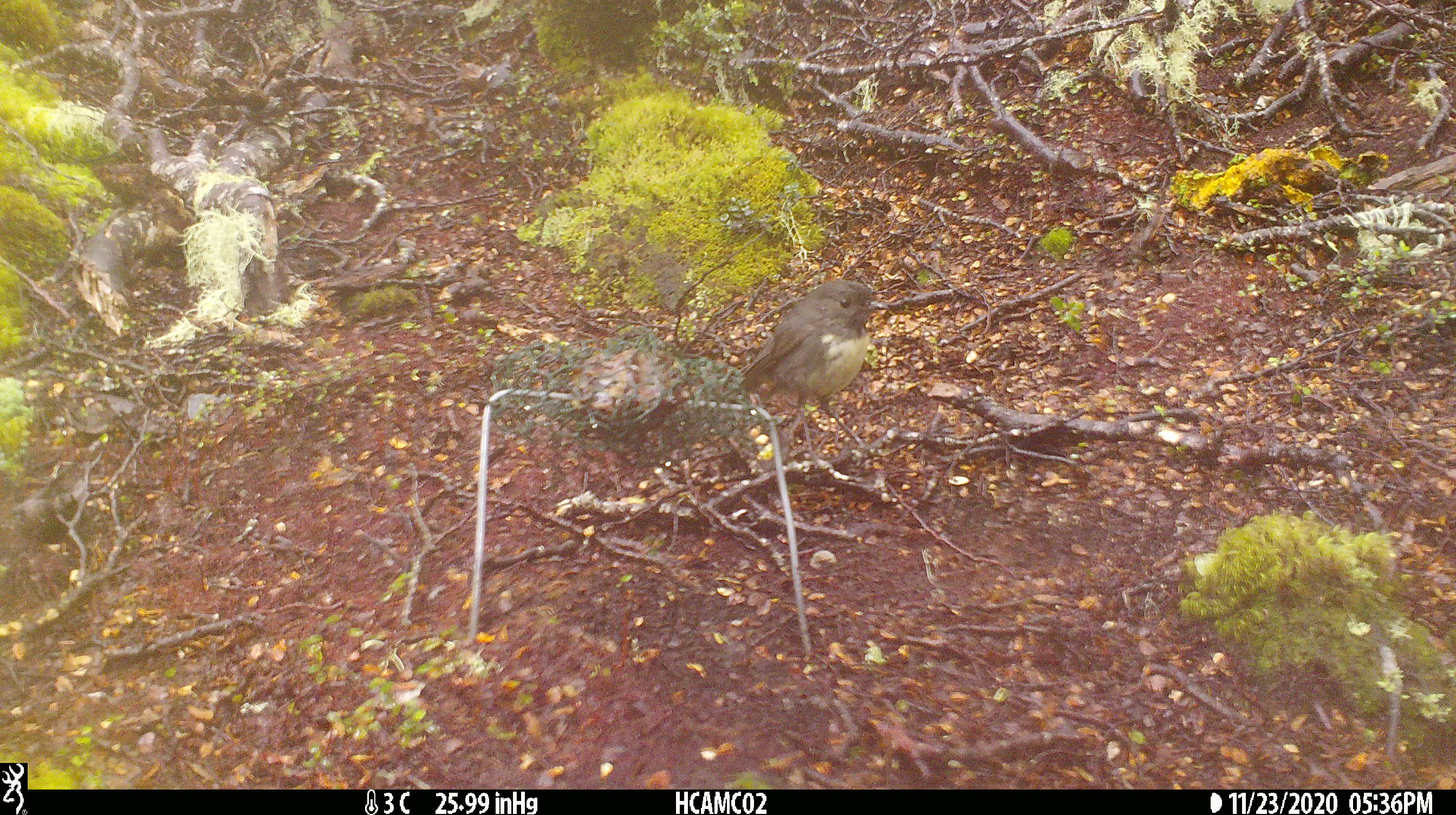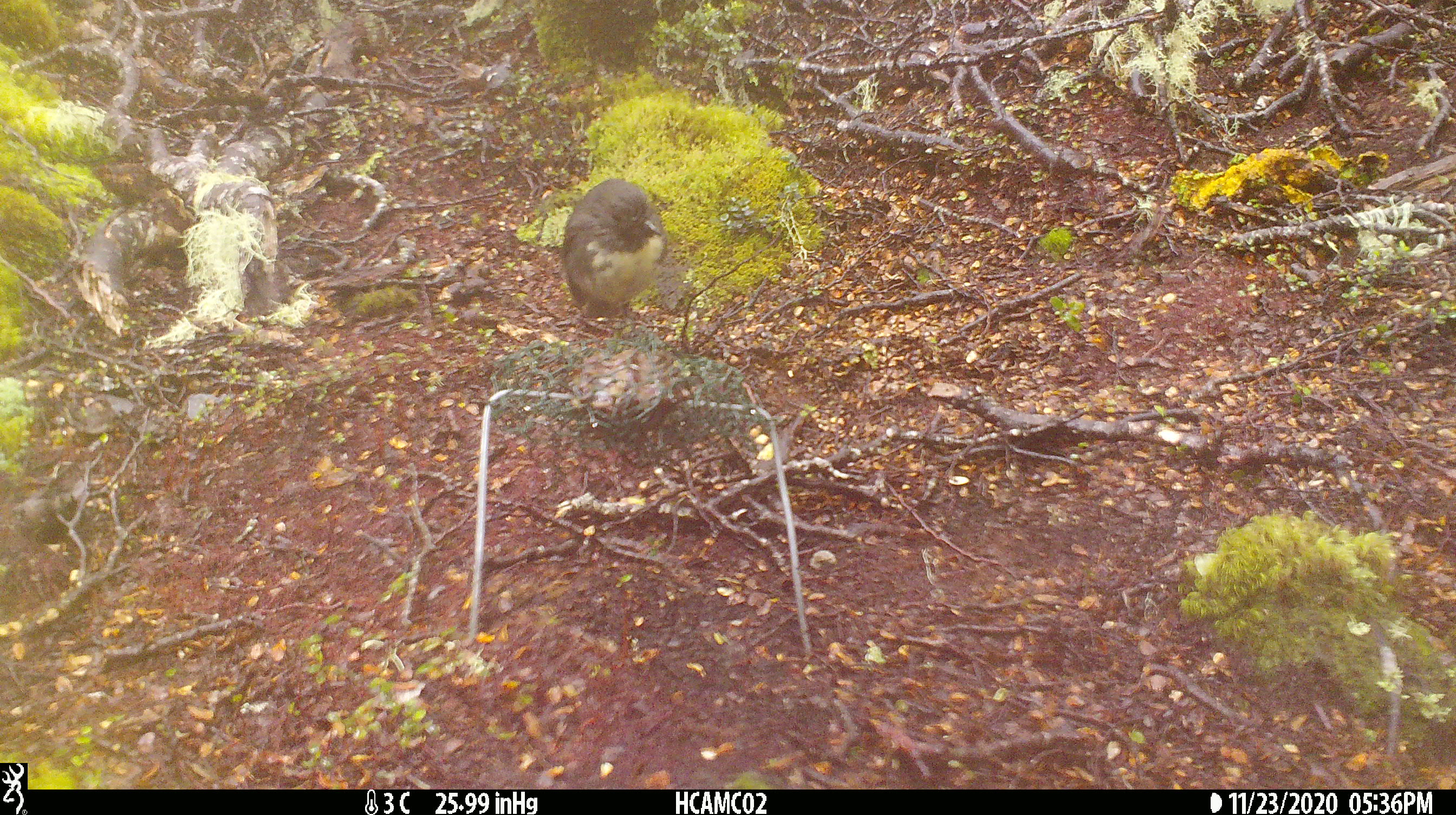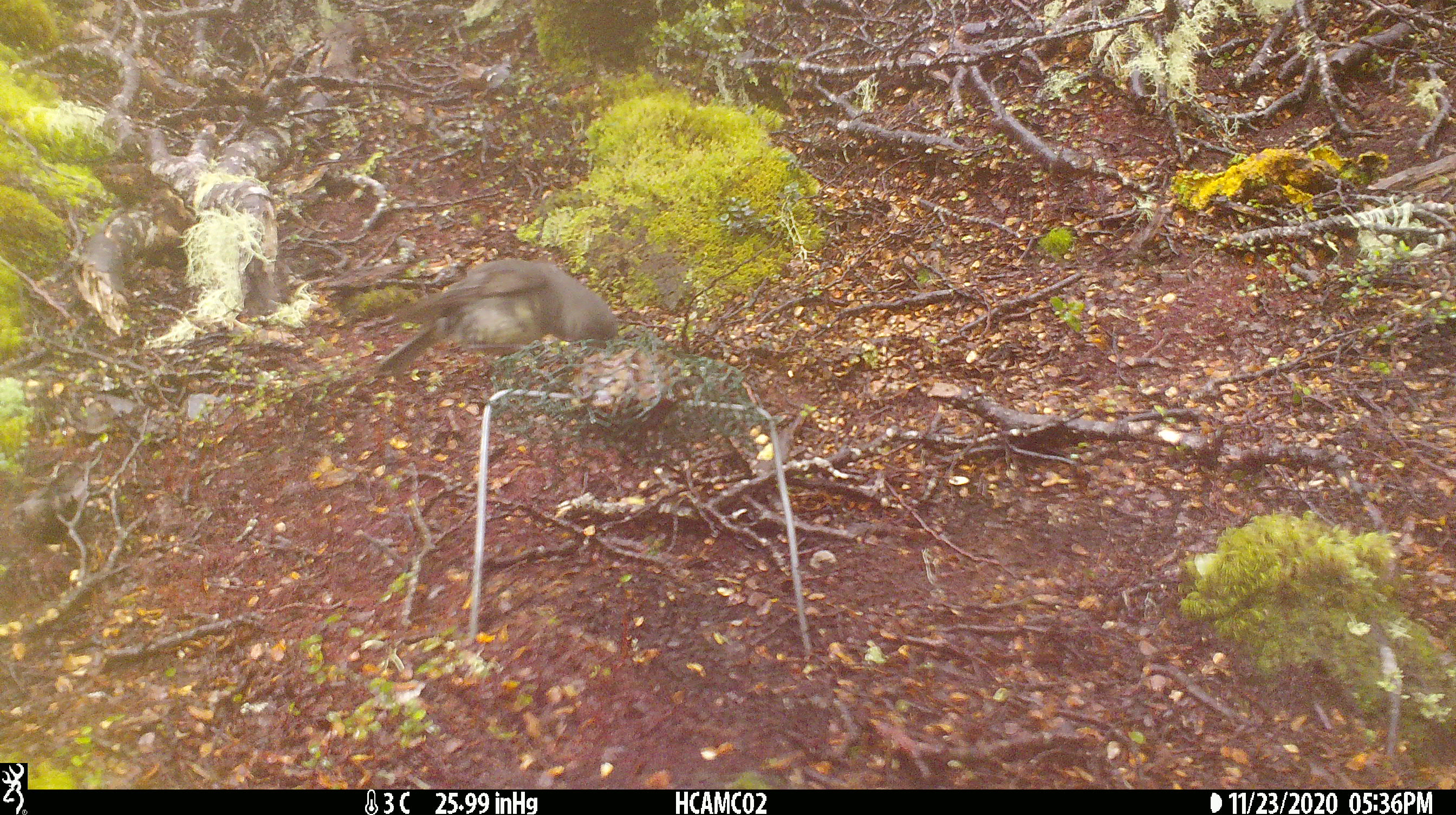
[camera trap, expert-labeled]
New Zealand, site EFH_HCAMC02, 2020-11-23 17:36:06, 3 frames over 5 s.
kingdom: Animalia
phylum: Chordata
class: Aves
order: Passeriformes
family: Petroicidae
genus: Petroica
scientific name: Petroica australis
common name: new zealand robin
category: robin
Robin (new zealand robin) (Petroica australis).